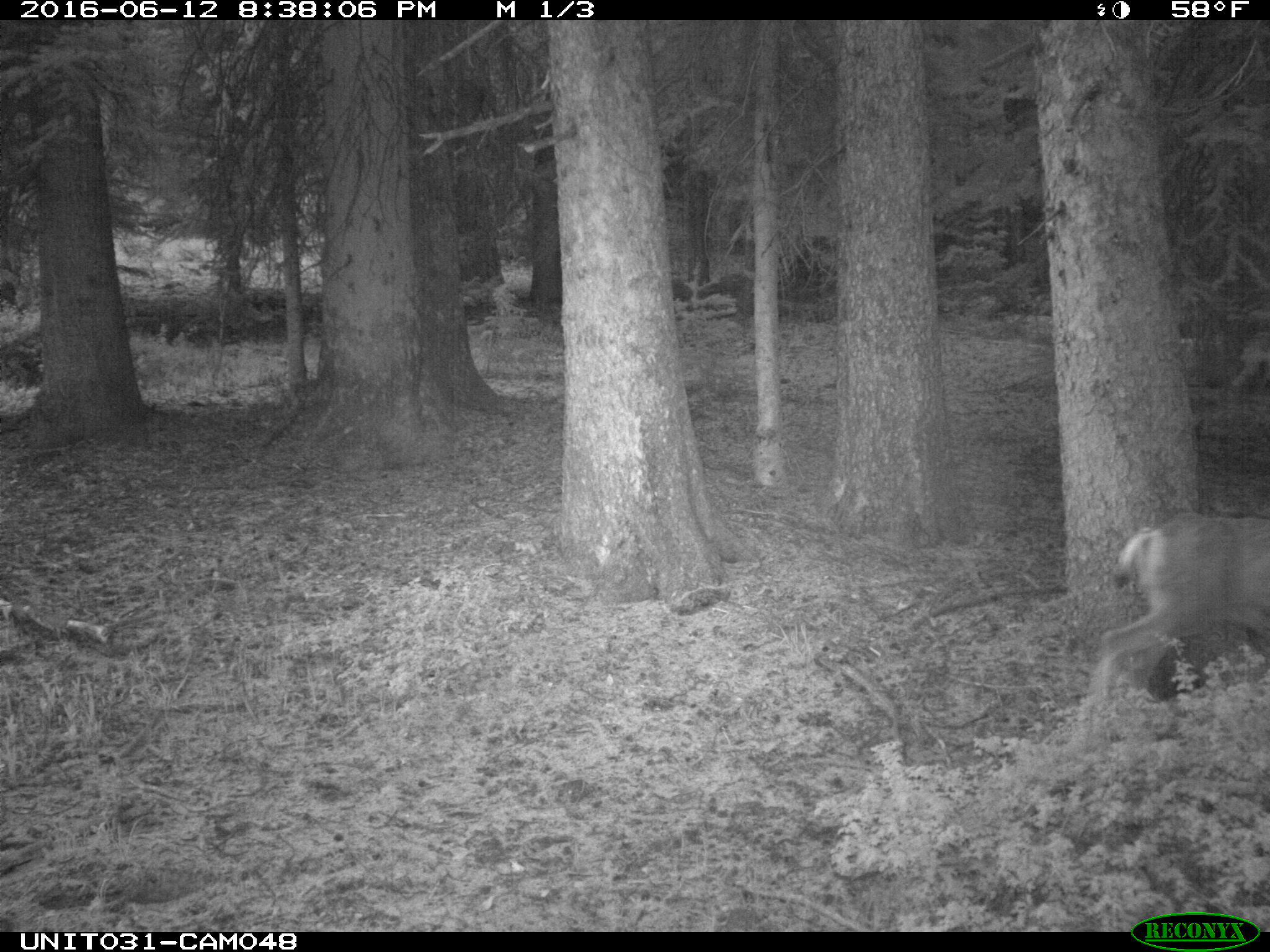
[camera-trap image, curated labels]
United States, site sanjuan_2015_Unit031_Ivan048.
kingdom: Animalia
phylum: Chordata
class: Mammalia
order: Artiodactyla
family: Cervidae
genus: Odocoileus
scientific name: Odocoileus hemionus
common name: mule deer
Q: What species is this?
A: Odocoileus hemionus (mule deer).